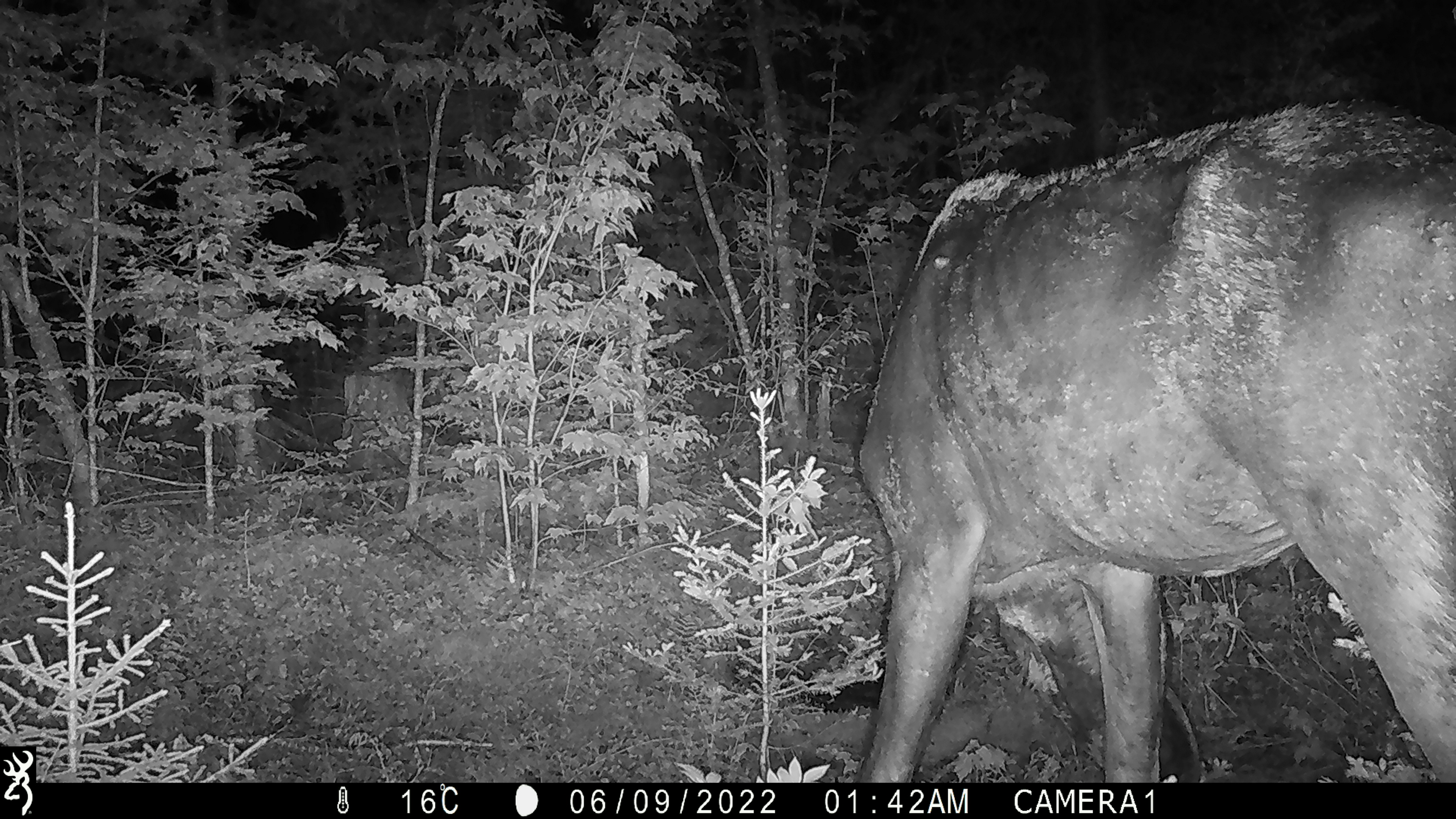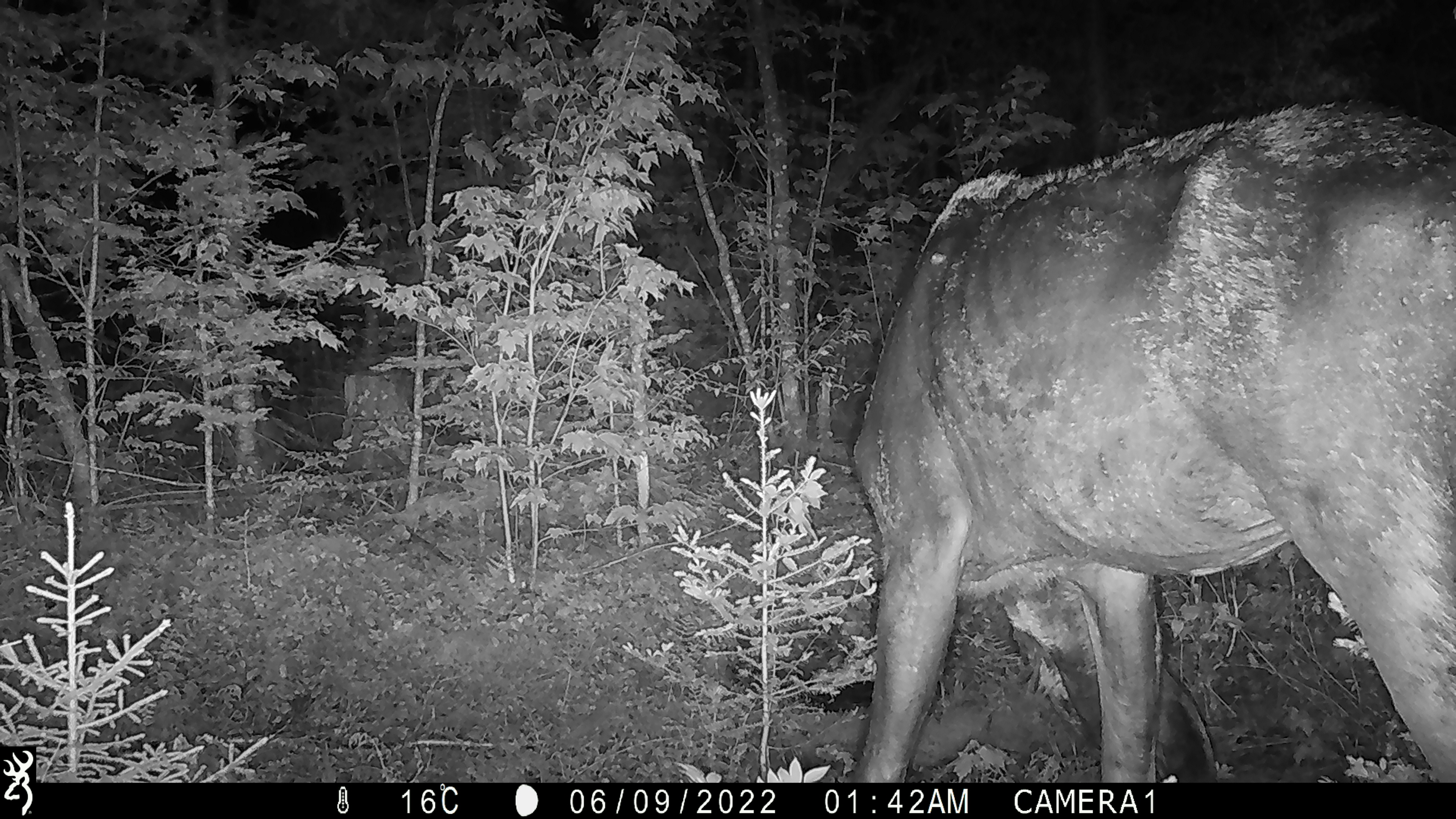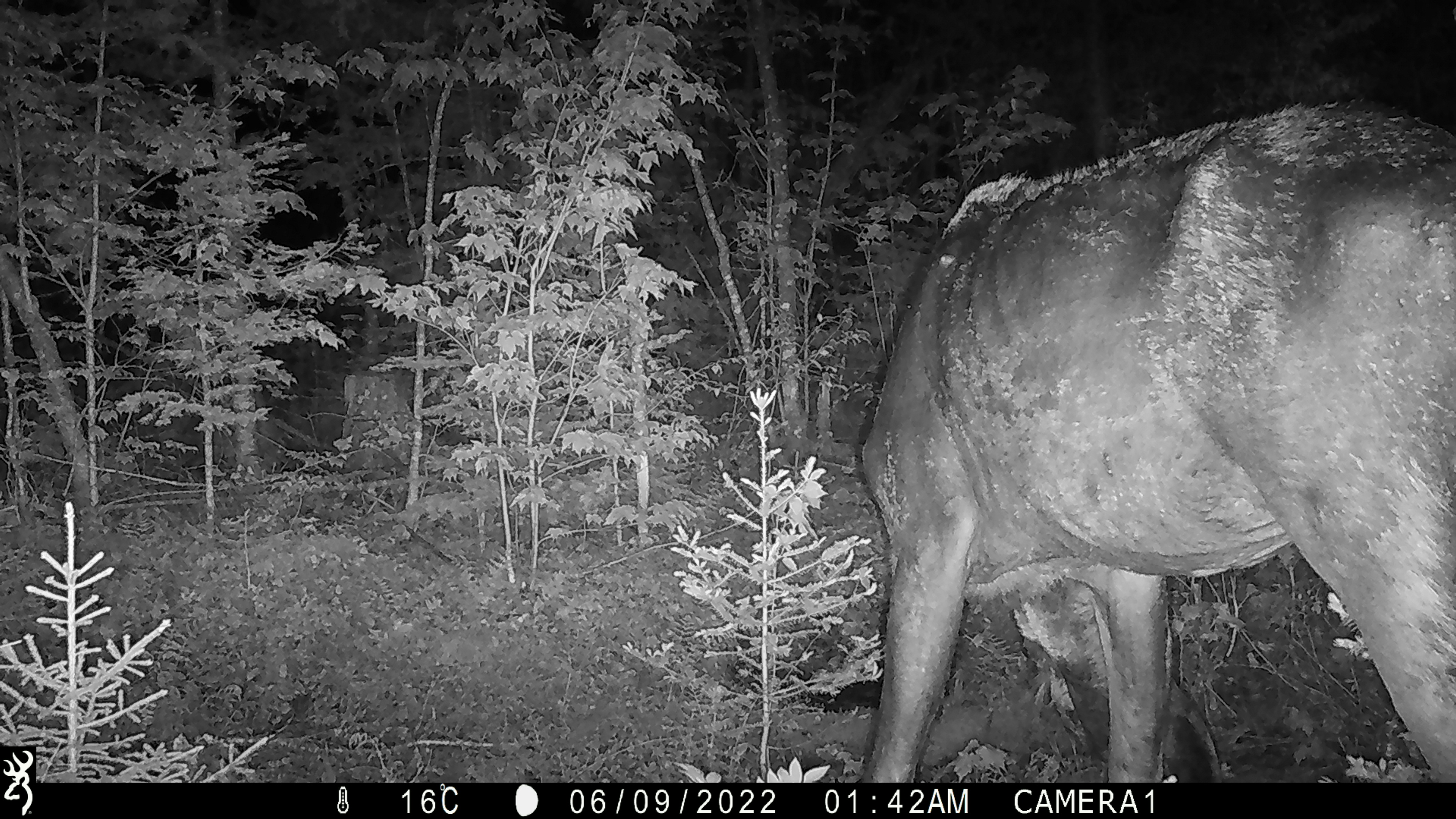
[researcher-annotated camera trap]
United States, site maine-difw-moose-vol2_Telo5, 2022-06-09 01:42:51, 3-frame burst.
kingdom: Animalia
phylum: Chordata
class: Mammalia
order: Artiodactyla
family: Cervidae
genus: Alces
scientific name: Alces alces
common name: moose